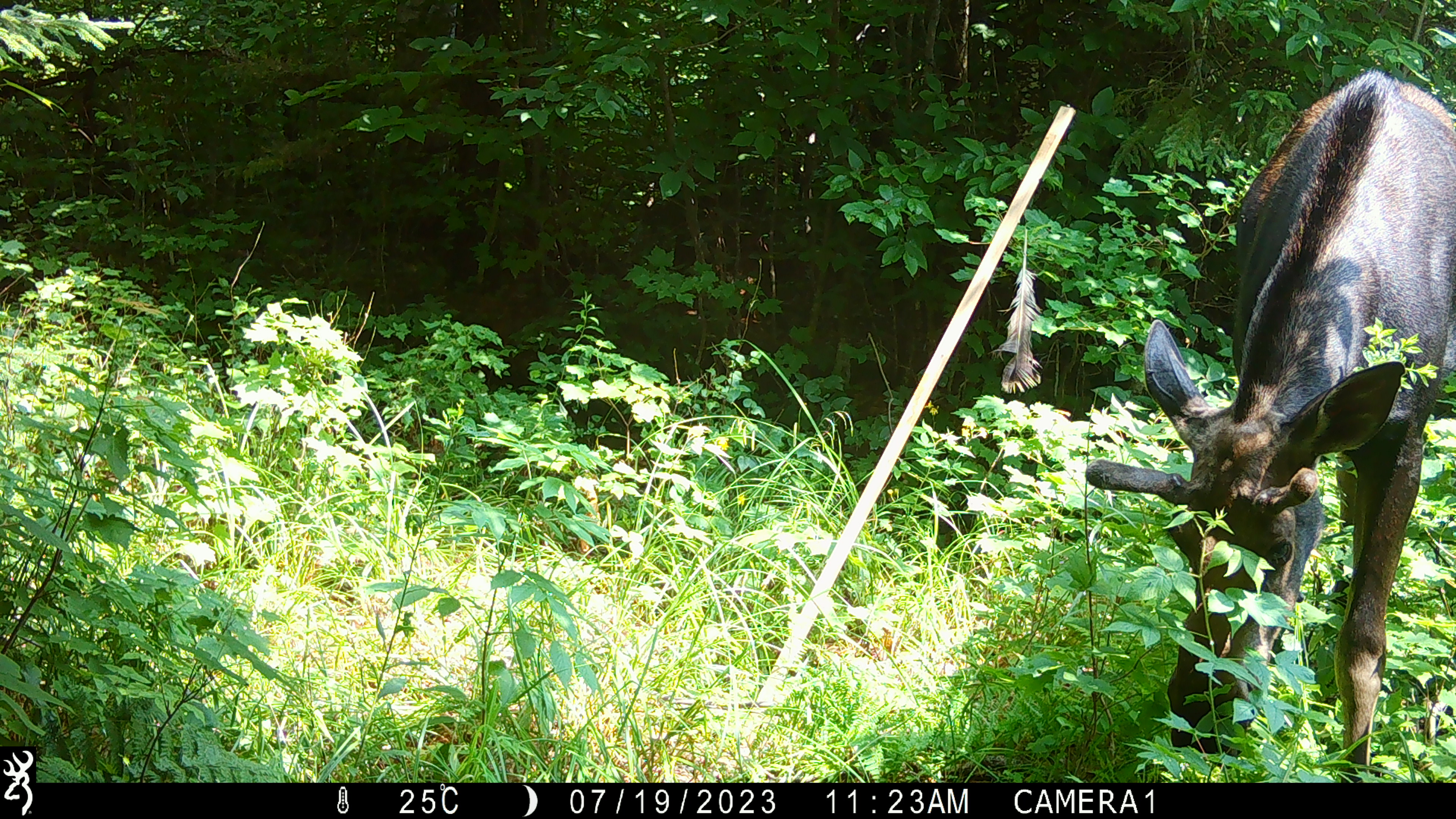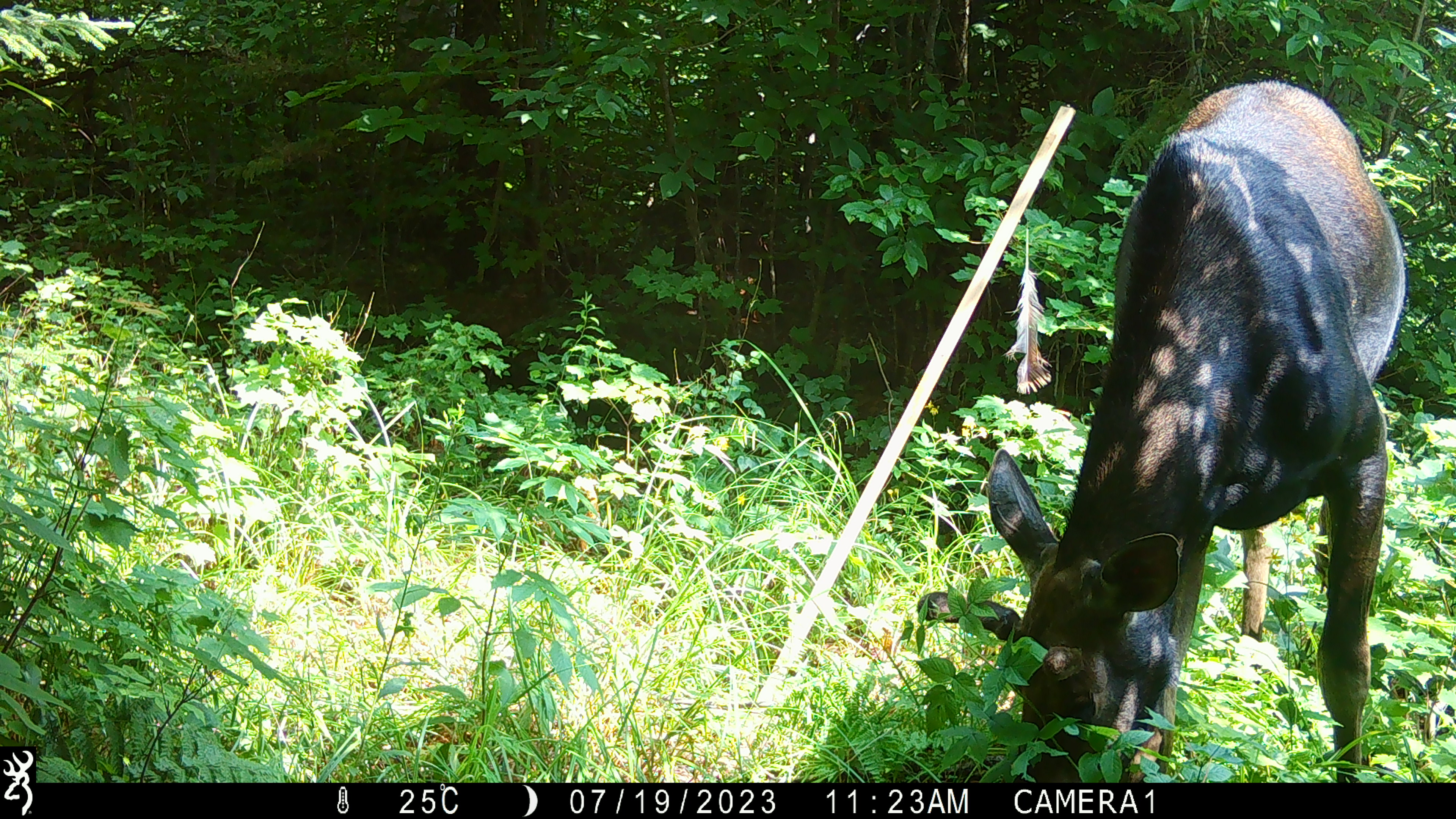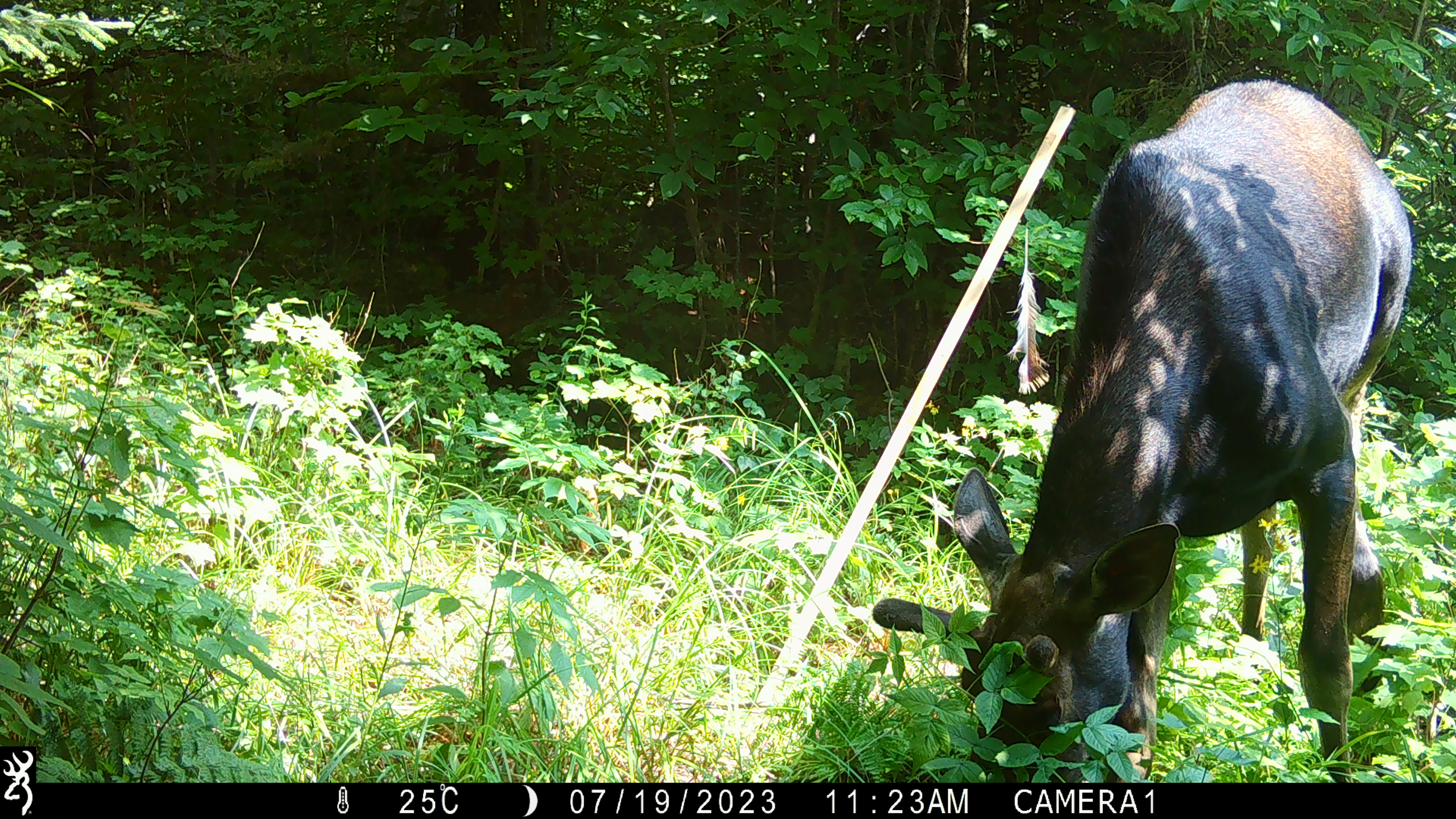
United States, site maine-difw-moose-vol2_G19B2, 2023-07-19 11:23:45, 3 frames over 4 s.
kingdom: Animalia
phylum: Chordata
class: Mammalia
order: Artiodactyla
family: Cervidae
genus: Alces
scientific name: Alces alces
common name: moose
Moose (Alces alces).